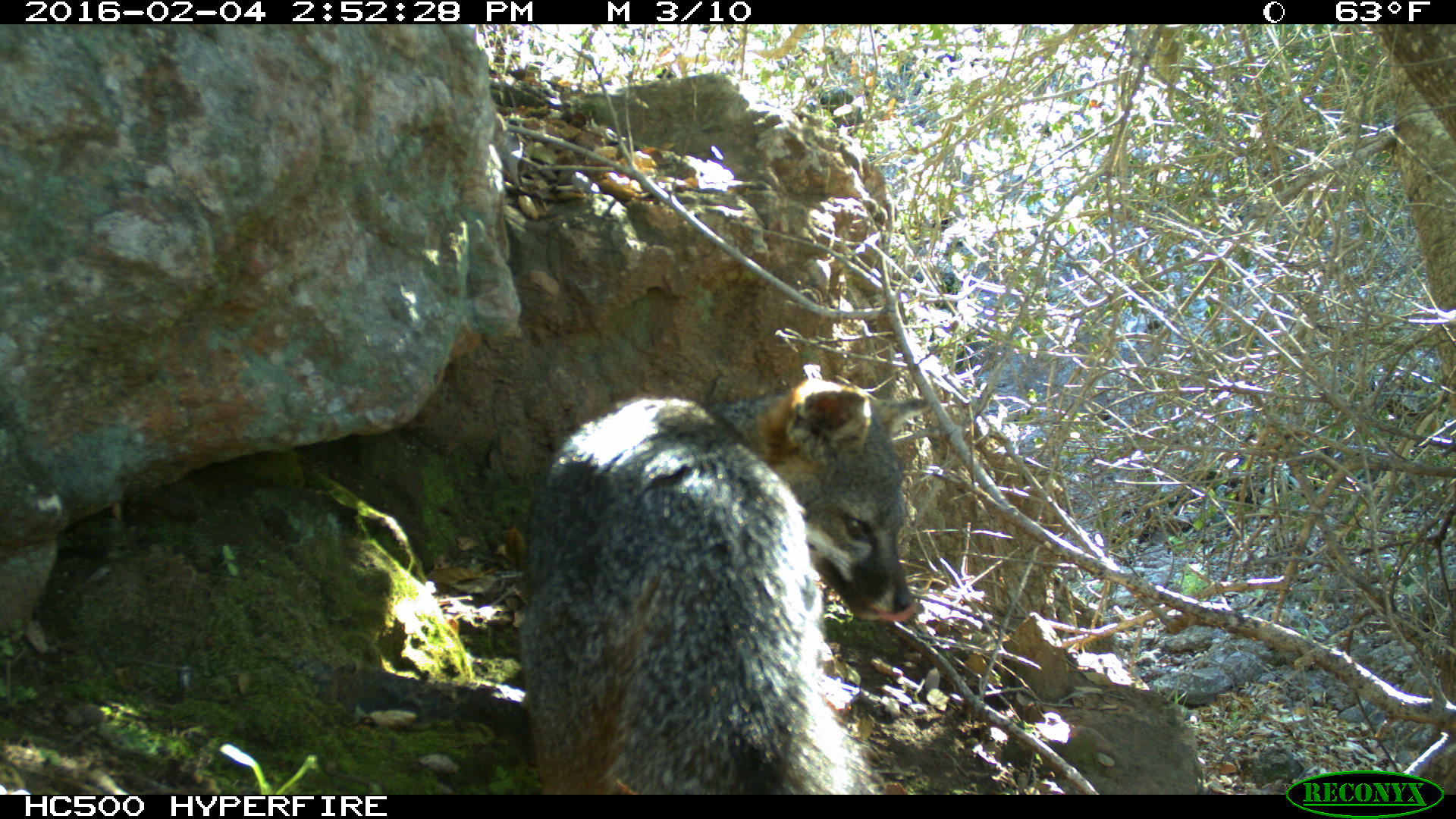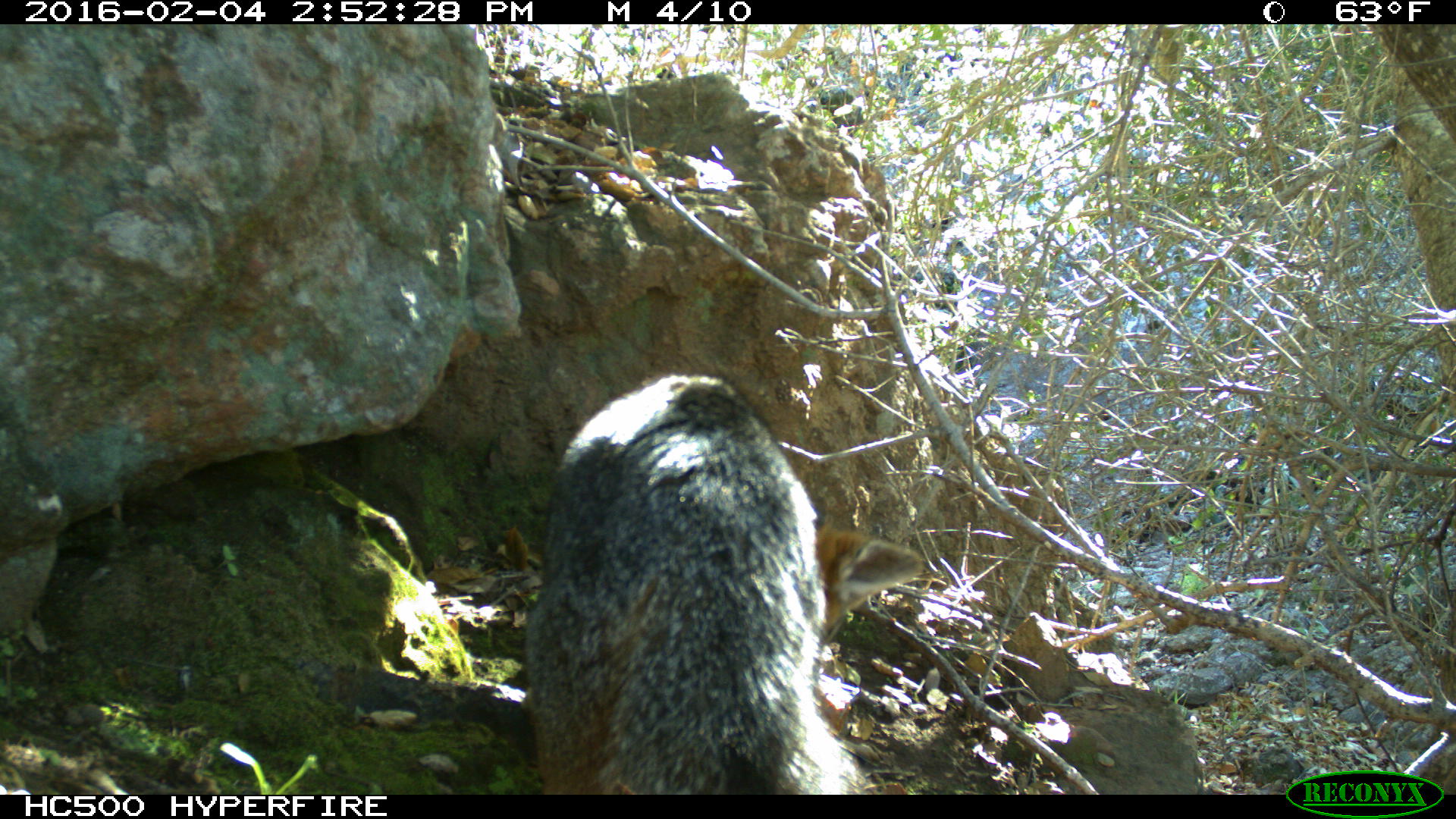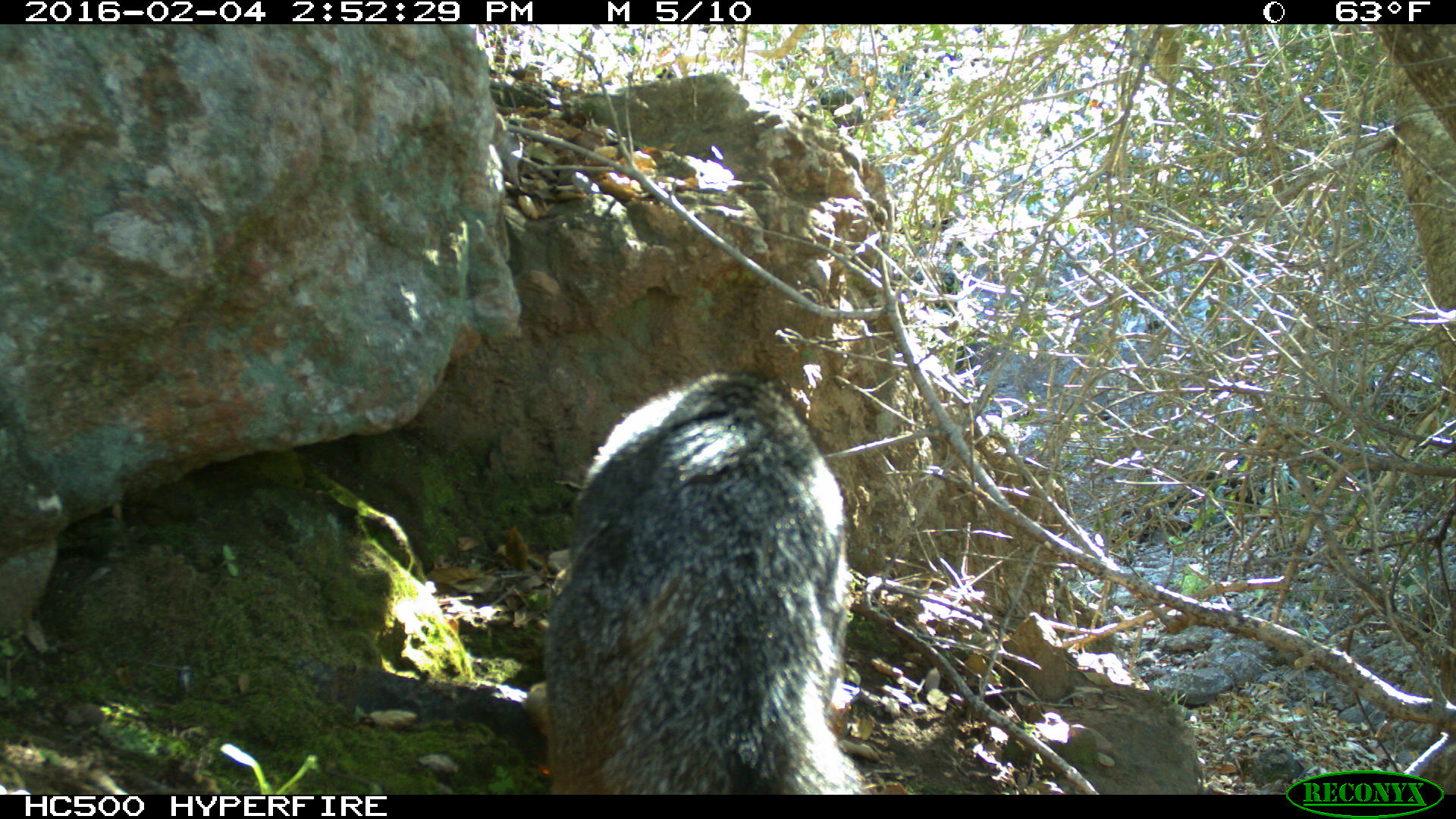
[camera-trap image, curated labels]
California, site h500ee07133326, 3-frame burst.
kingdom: Animalia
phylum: Chordata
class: Mammalia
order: Carnivora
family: Canidae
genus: Urocyon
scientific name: Urocyon littoralis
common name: island fox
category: fox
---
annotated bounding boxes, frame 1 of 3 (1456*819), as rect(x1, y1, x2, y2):
fox: rect(519, 375, 932, 795)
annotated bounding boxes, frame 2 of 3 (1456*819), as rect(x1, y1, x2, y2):
fox: rect(528, 372, 924, 794)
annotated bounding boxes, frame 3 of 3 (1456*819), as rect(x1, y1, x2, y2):
fox: rect(521, 369, 865, 794)